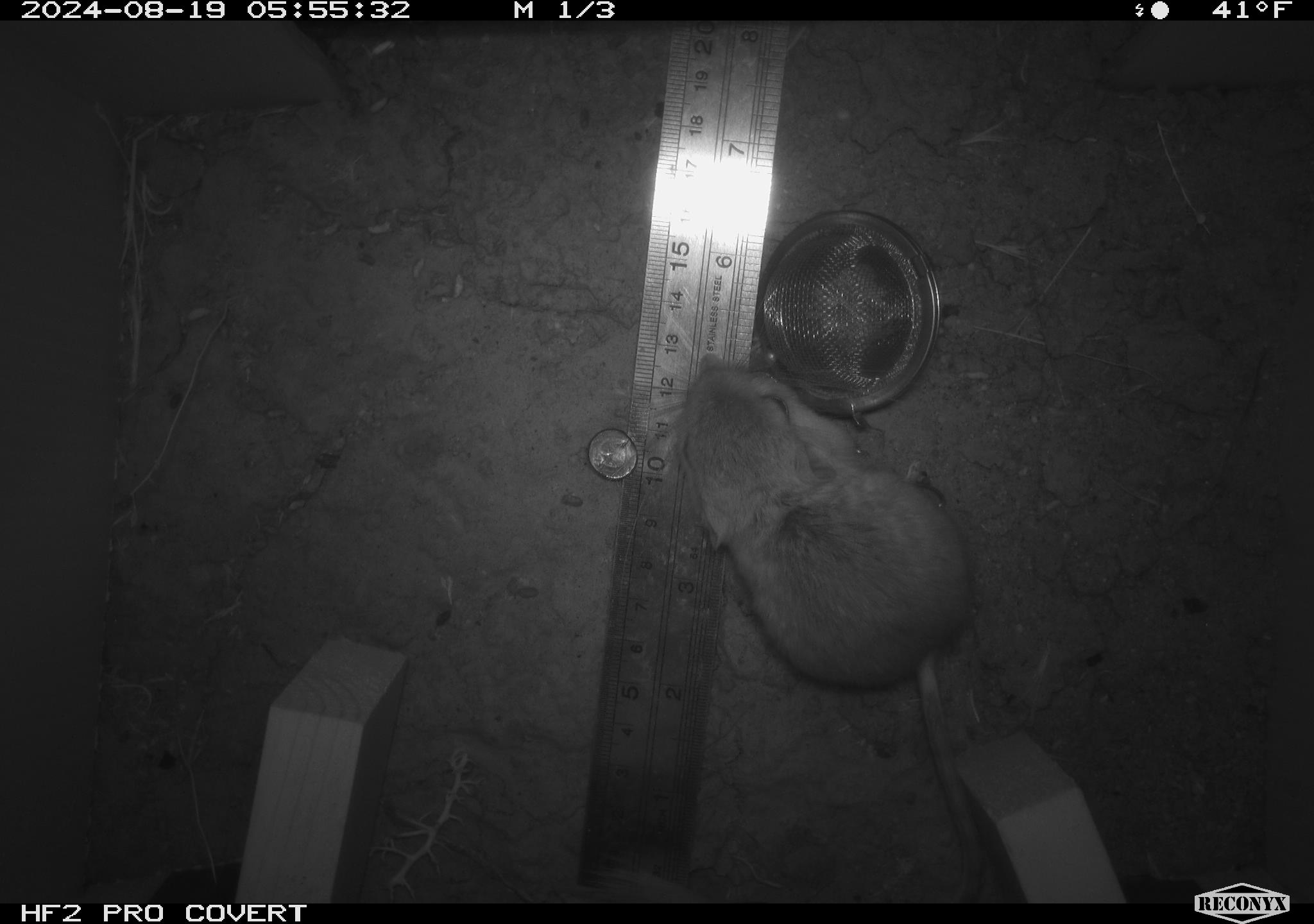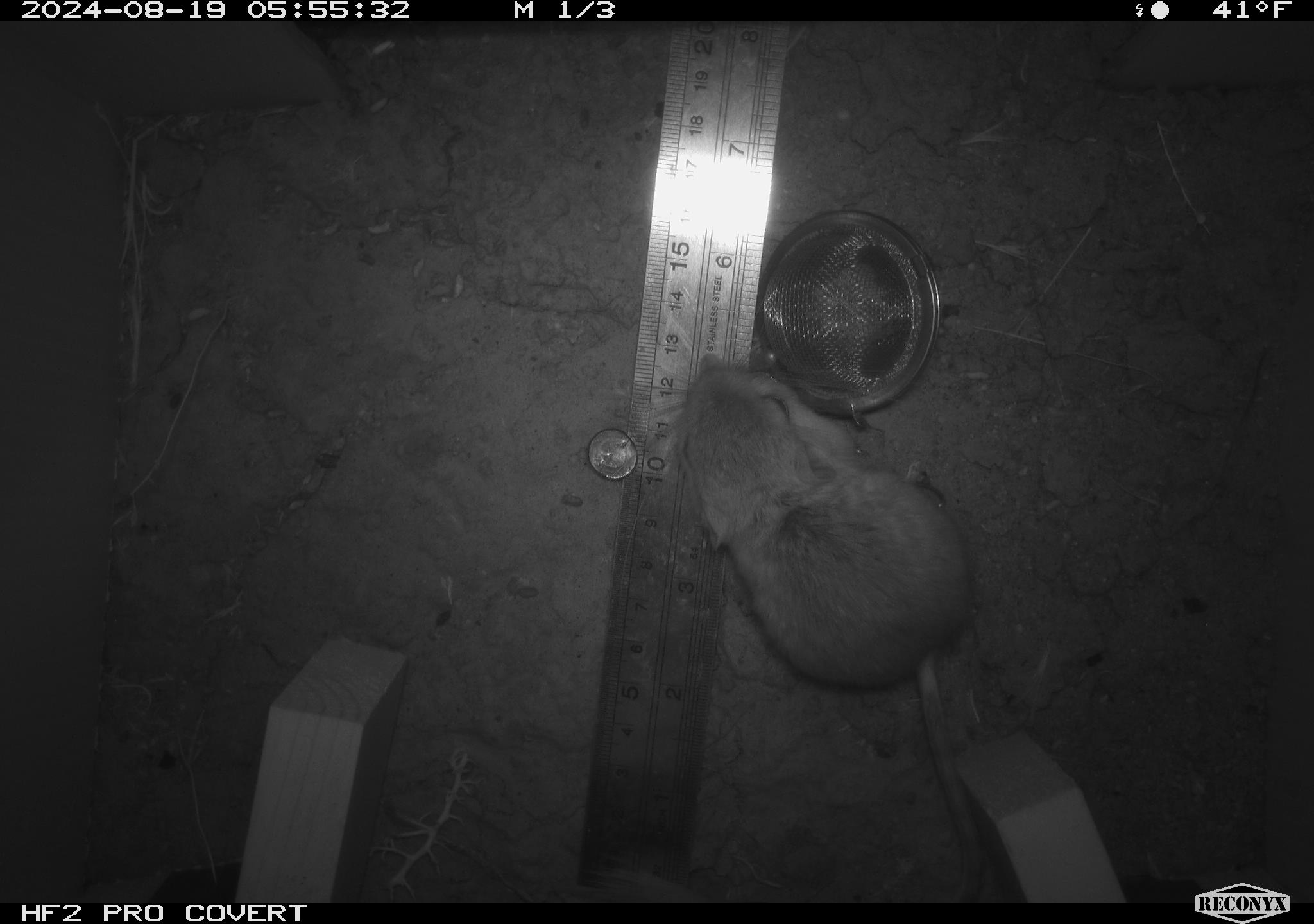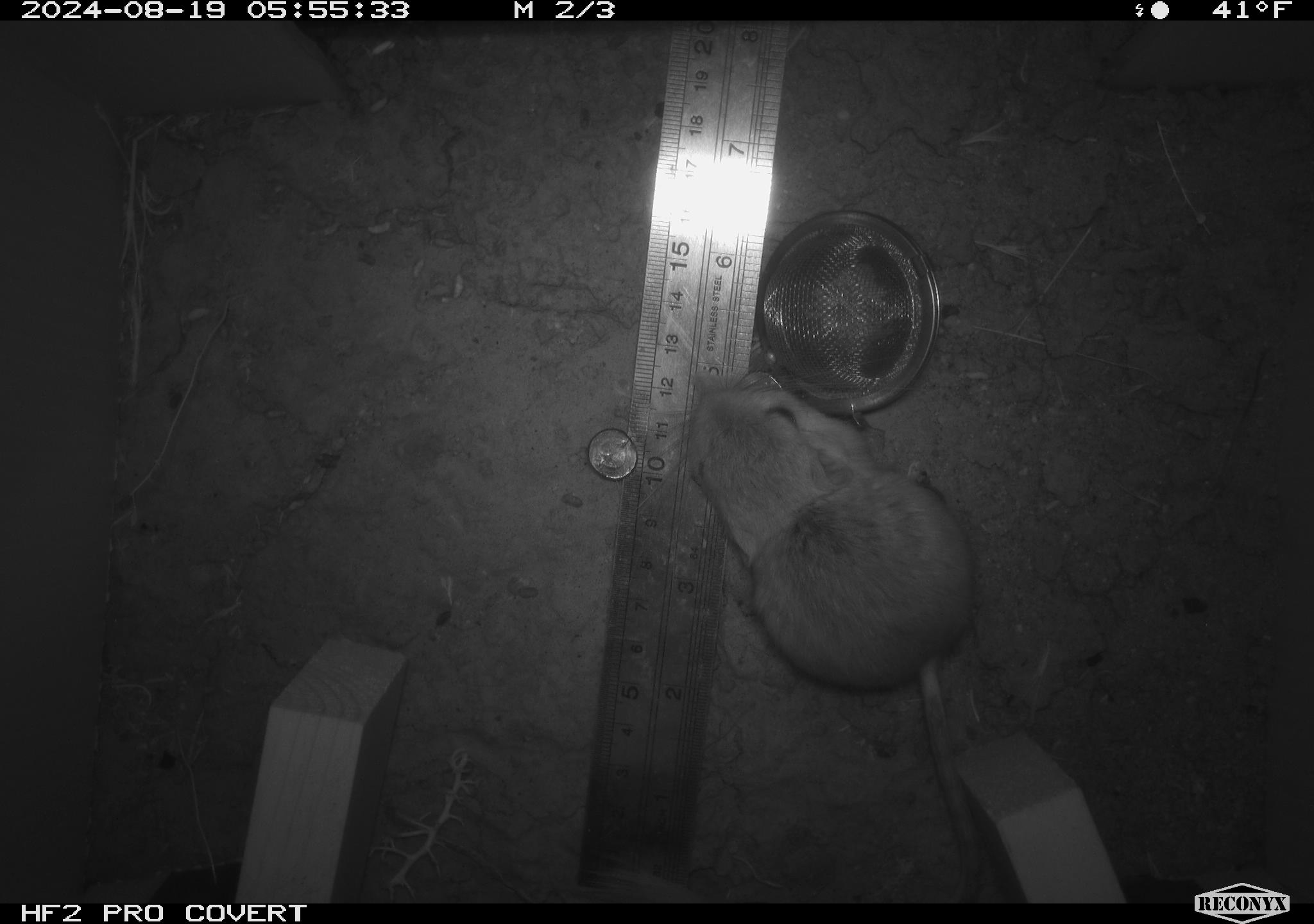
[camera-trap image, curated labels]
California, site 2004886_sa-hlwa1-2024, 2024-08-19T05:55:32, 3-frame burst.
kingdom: Animalia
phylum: Chordata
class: Mammalia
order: Rodentia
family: Heteromyidae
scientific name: Heteromyidae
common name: kangaroo rats and pocket mice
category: heteromyidae family